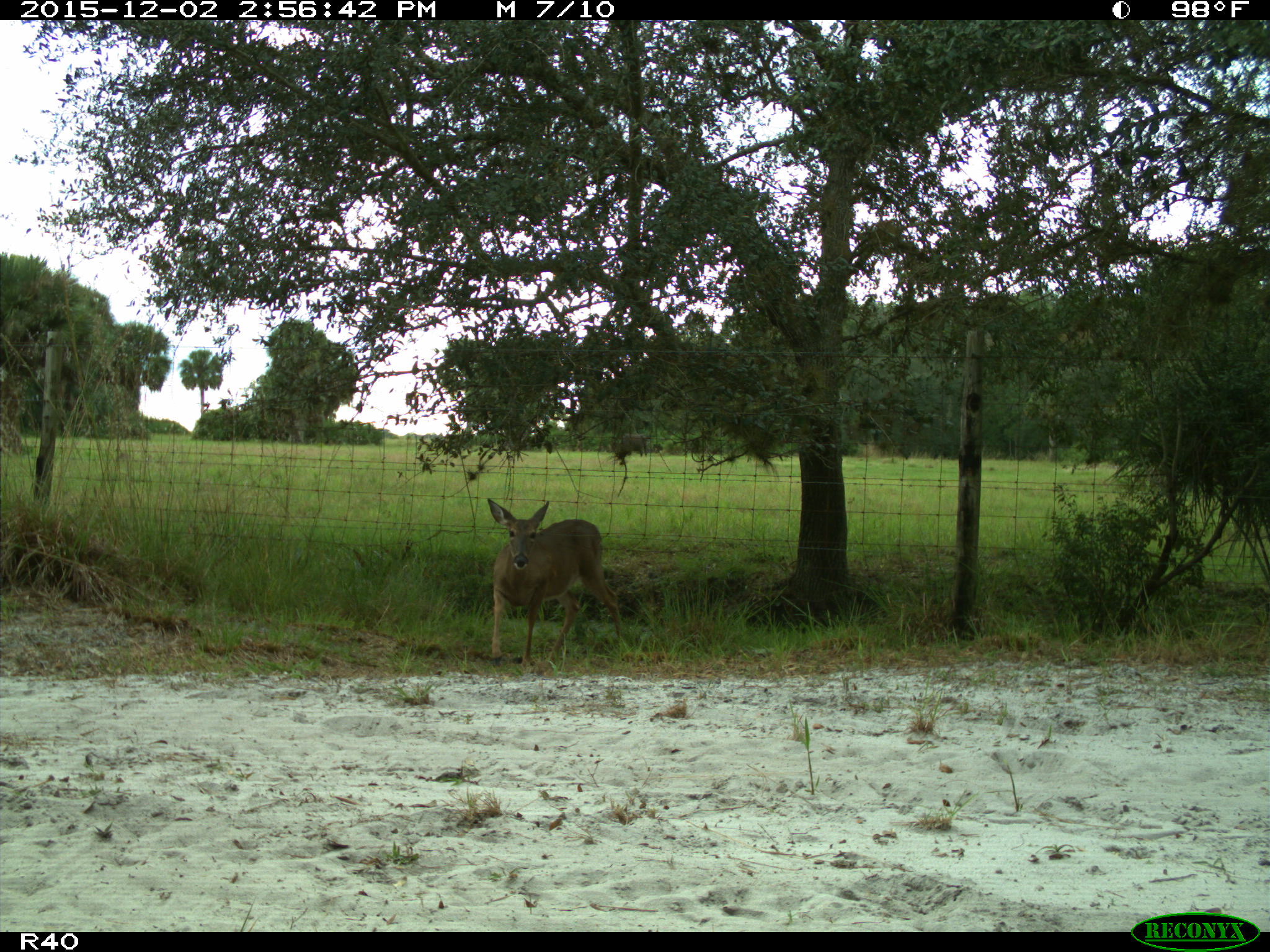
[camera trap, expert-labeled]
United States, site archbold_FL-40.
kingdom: Animalia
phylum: Chordata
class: Mammalia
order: Artiodactyla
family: Cervidae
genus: Odocoileus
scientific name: Odocoileus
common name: deer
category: unidentified deer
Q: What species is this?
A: Unidentified deer (deer) (Odocoileus).